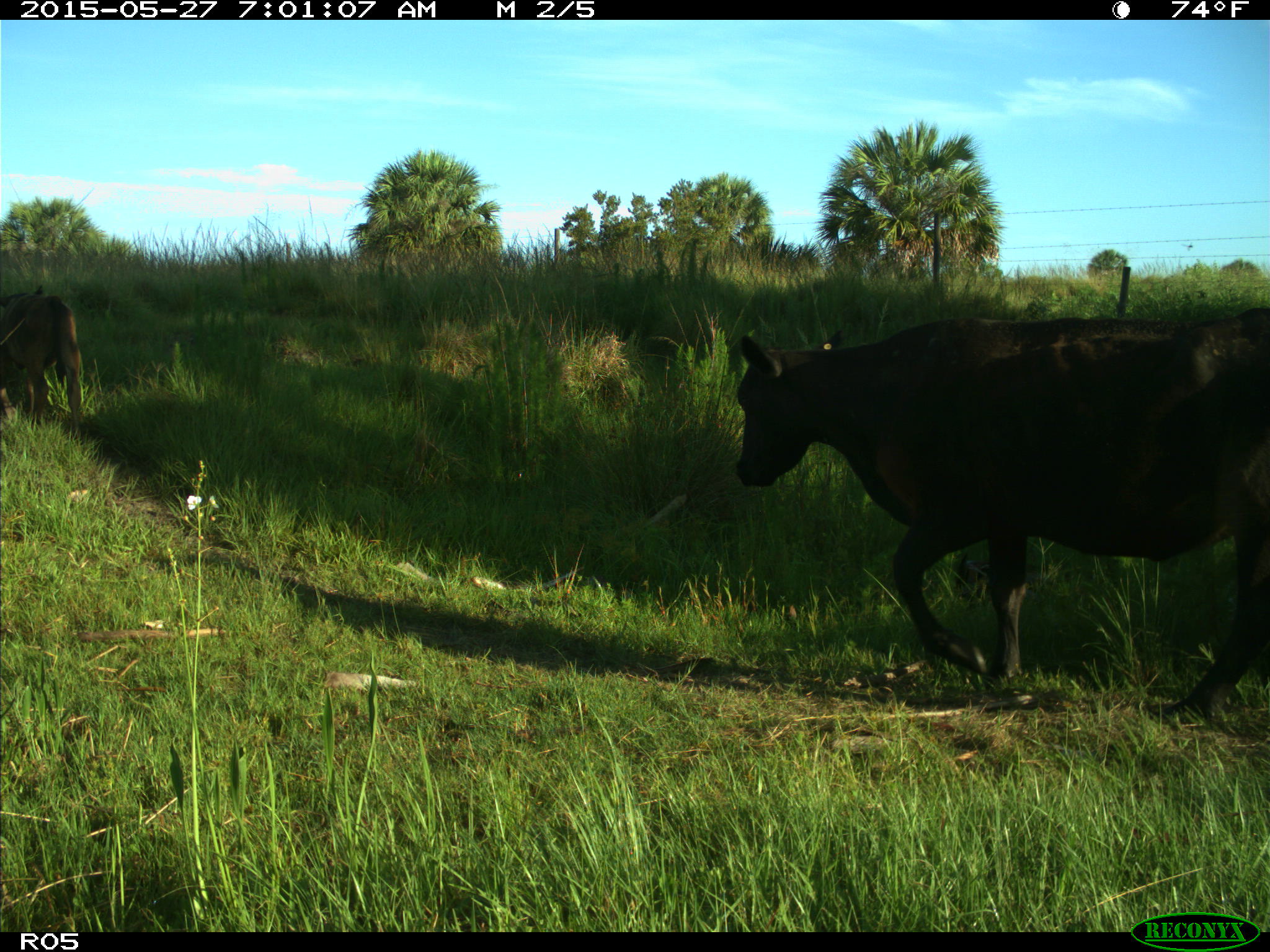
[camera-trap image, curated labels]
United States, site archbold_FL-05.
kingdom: Animalia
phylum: Chordata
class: Mammalia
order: Artiodactyla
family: Bovidae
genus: Bos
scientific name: Bos taurus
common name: domestic cow